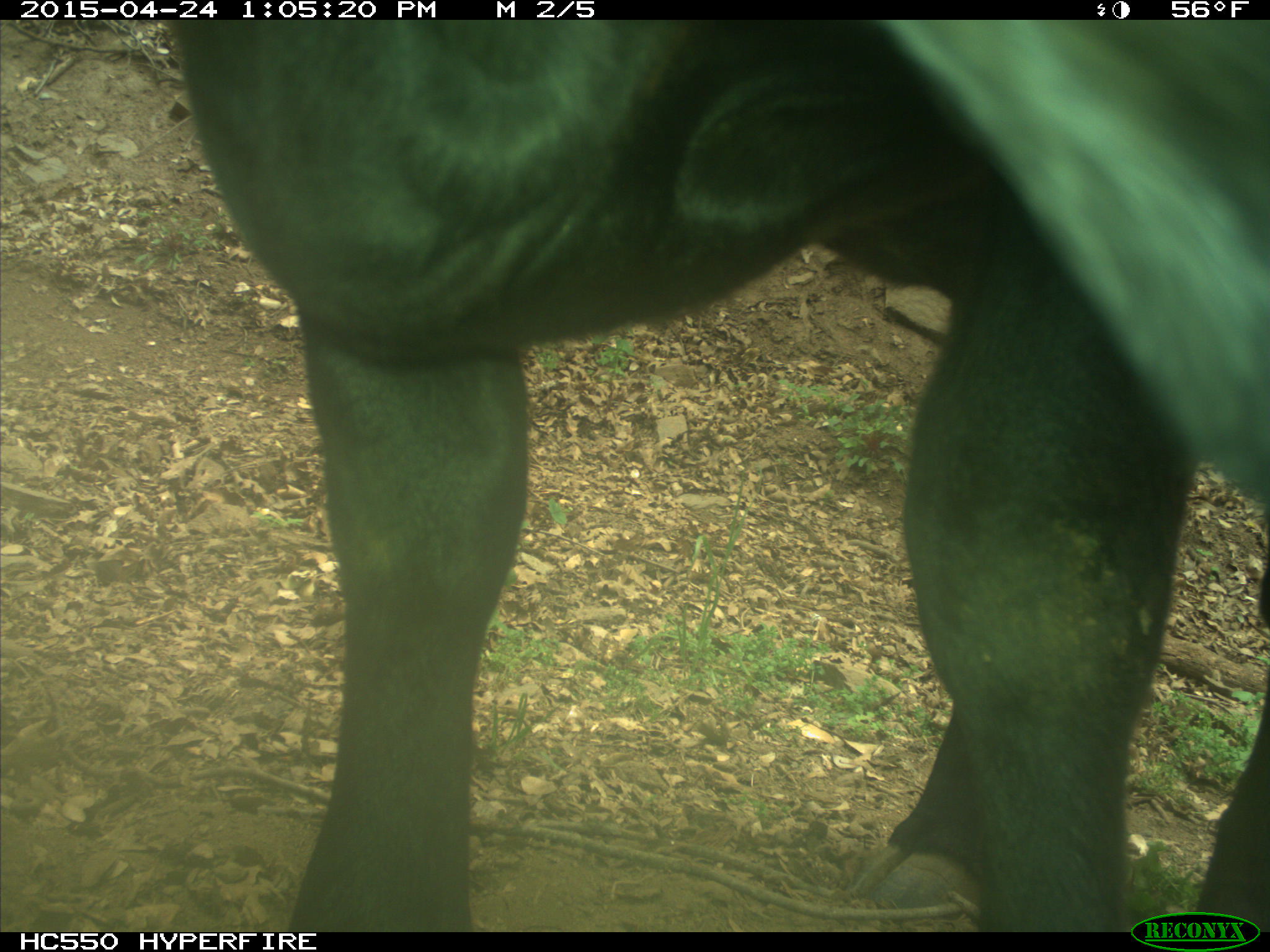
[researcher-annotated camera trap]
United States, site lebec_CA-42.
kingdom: Animalia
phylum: Chordata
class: Mammalia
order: Artiodactyla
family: Bovidae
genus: Bos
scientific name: Bos taurus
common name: domestic cow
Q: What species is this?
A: Bos taurus (domestic cow).